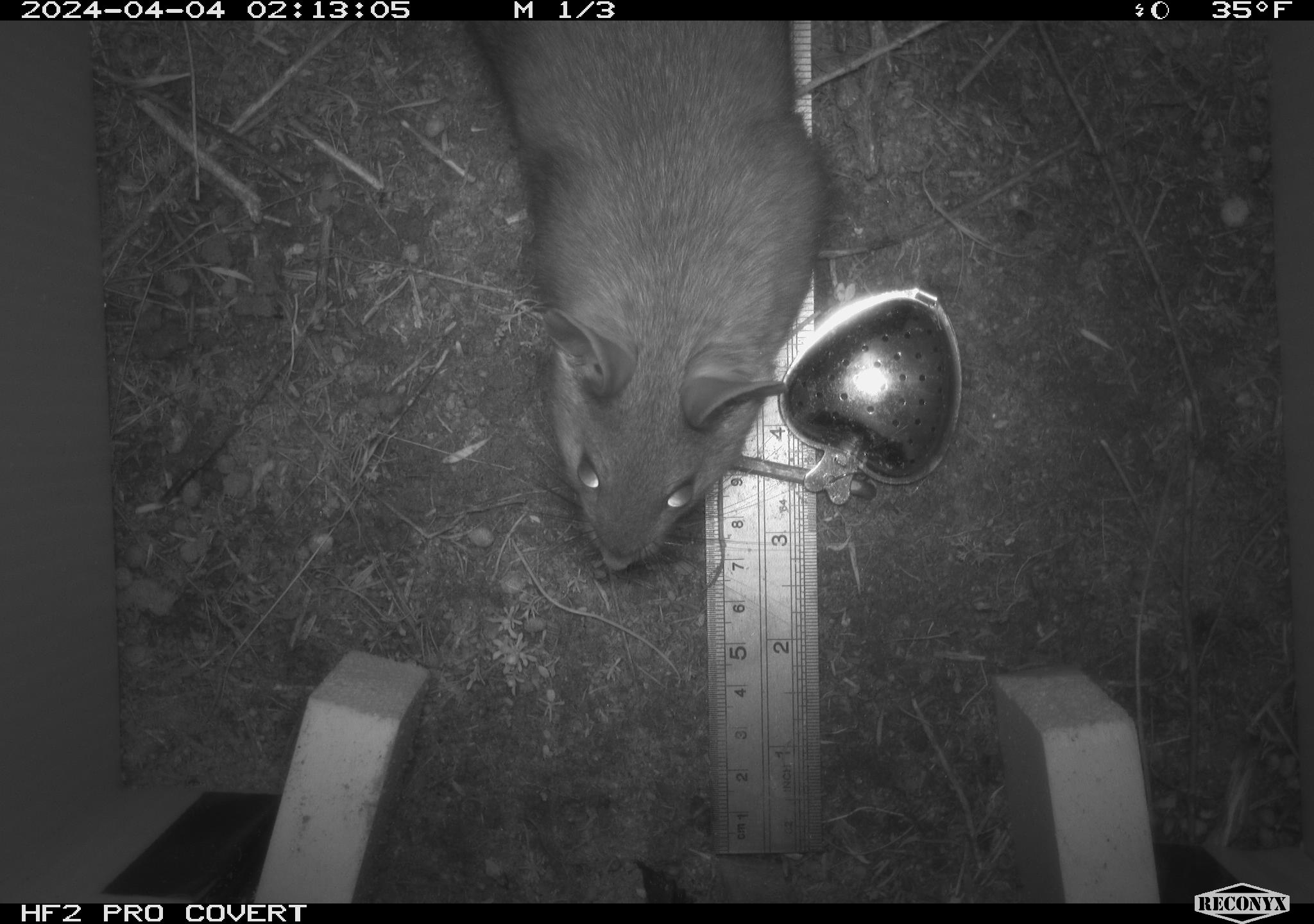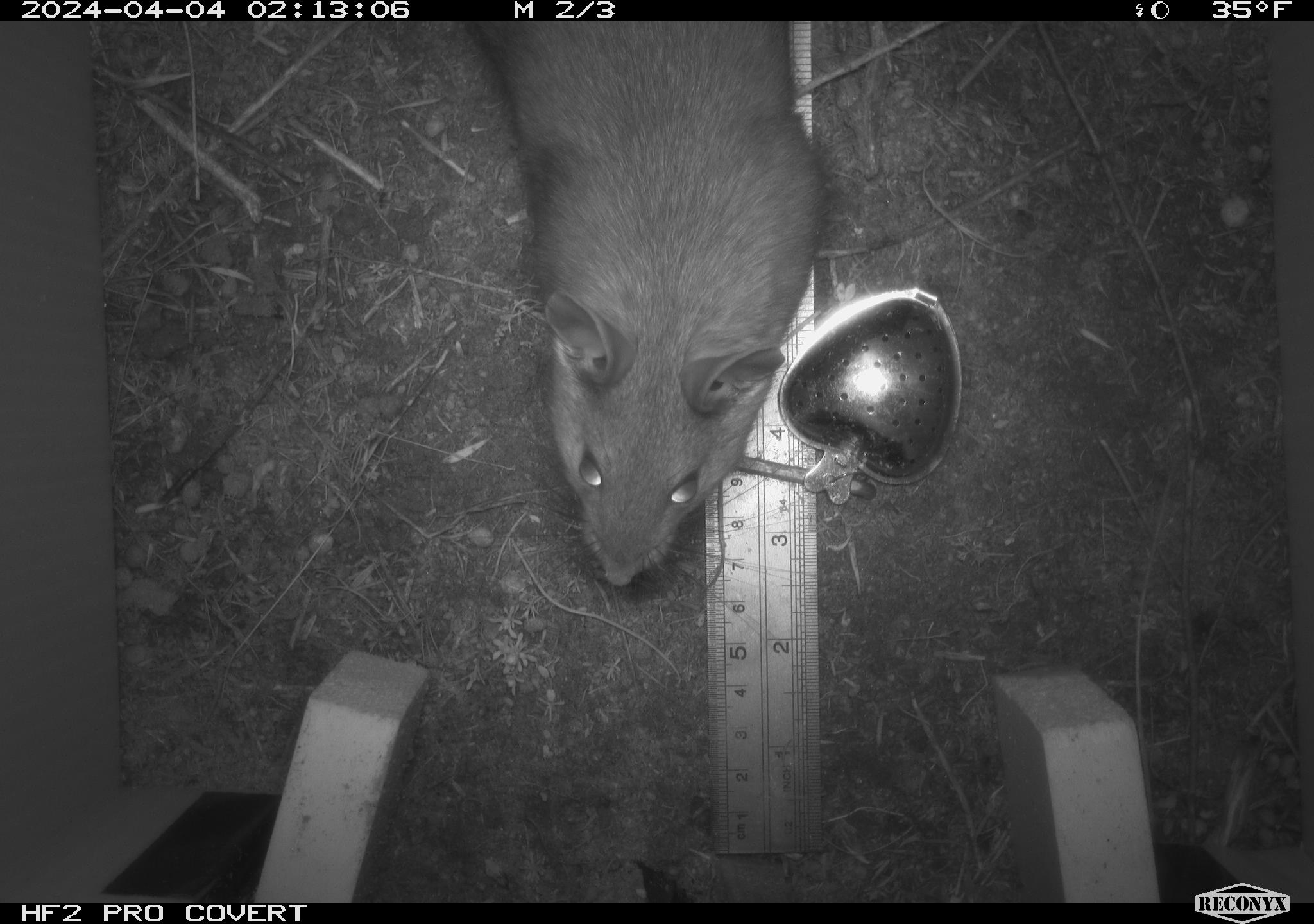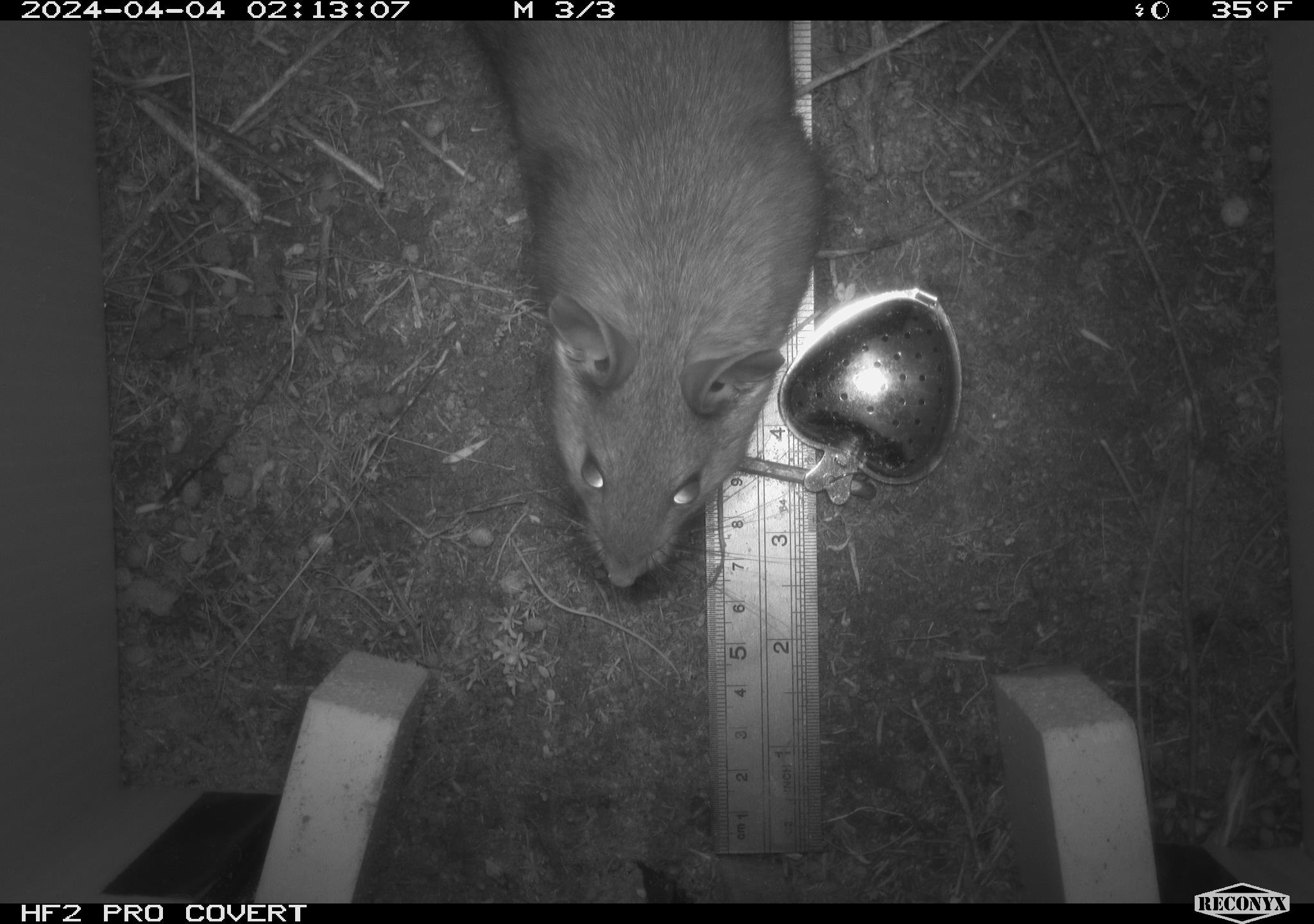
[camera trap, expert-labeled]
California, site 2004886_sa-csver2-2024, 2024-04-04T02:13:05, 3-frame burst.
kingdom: Animalia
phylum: Chordata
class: Mammalia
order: Rodentia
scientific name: Rodentia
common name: rodent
Rodent (Rodentia).